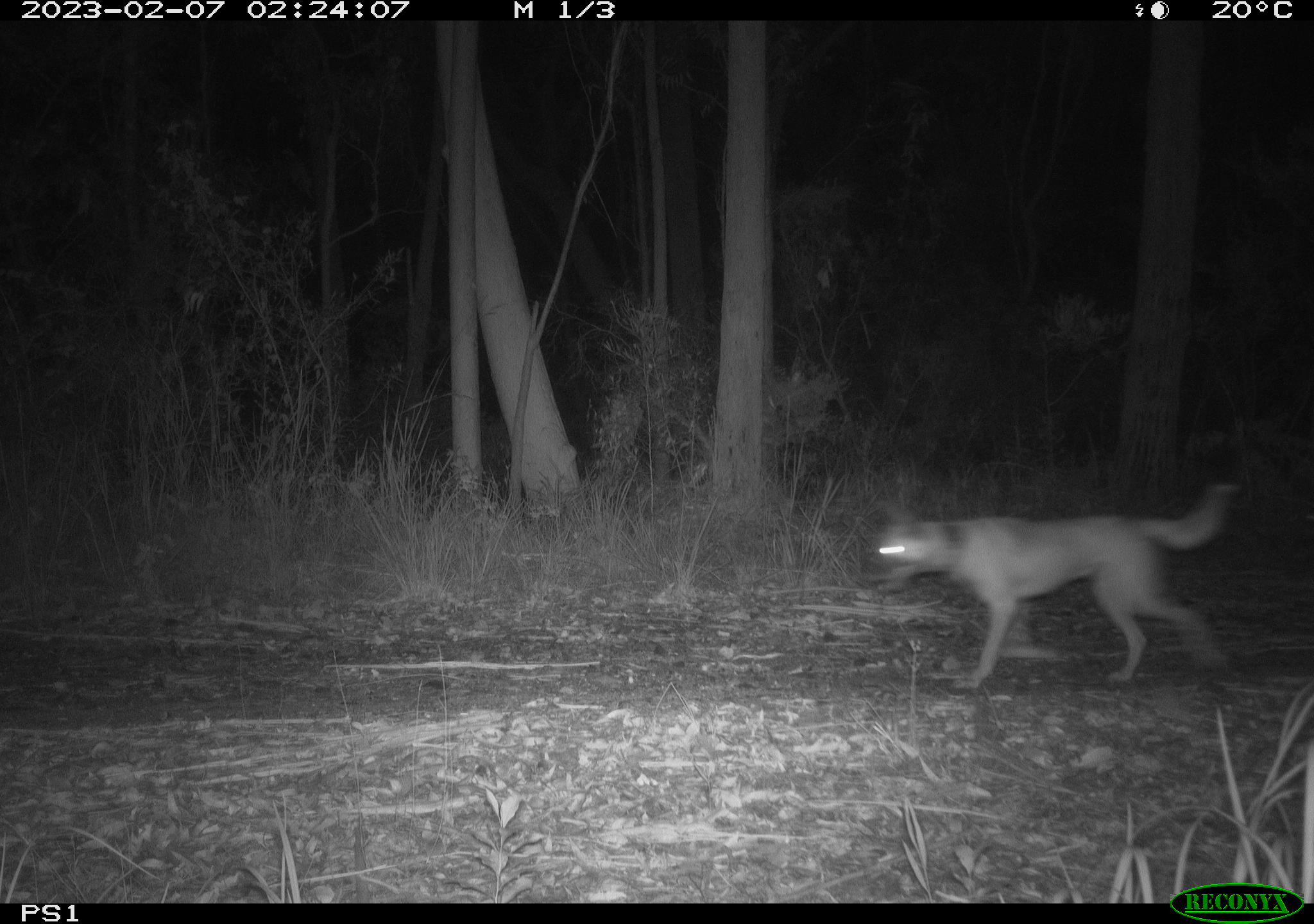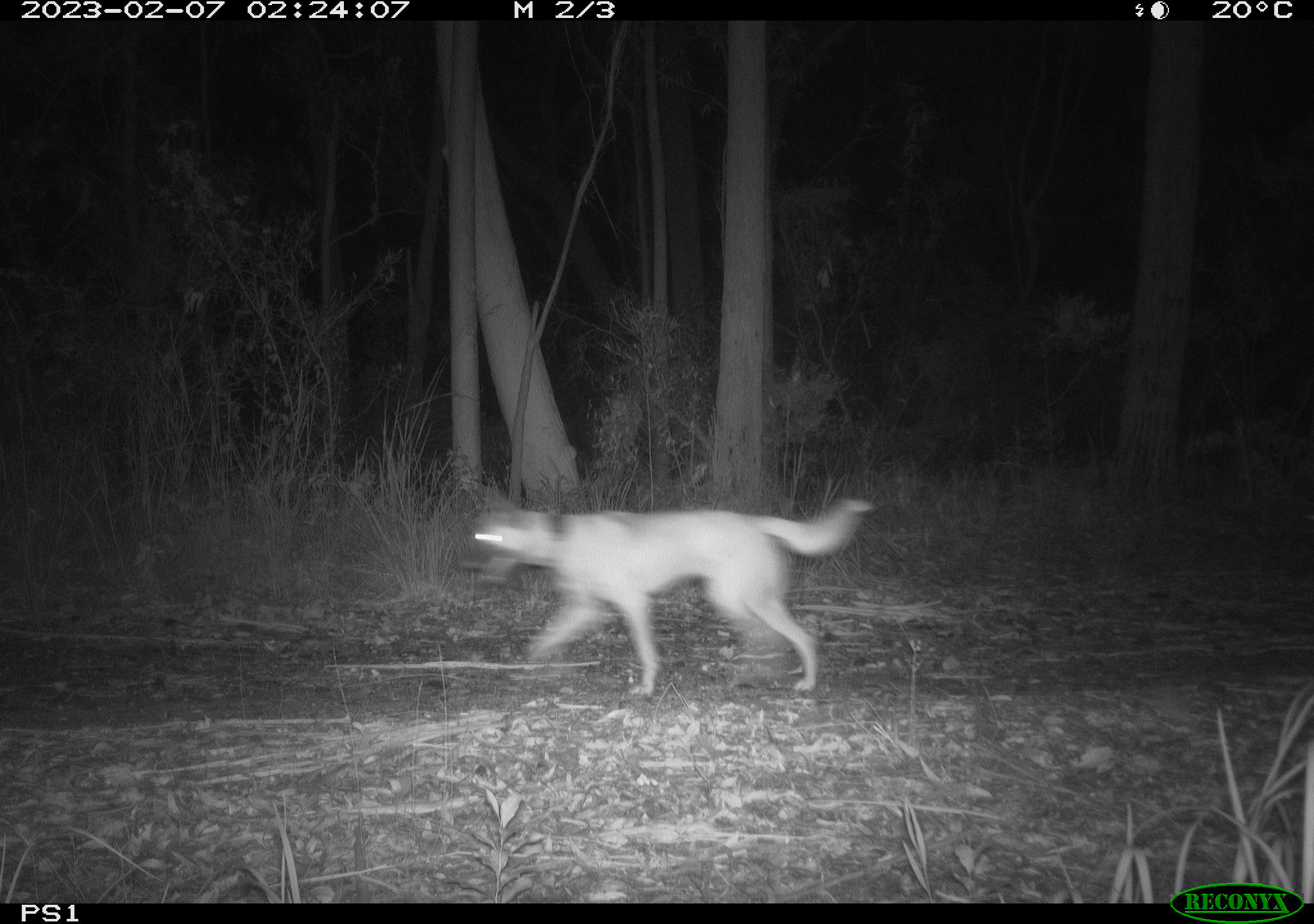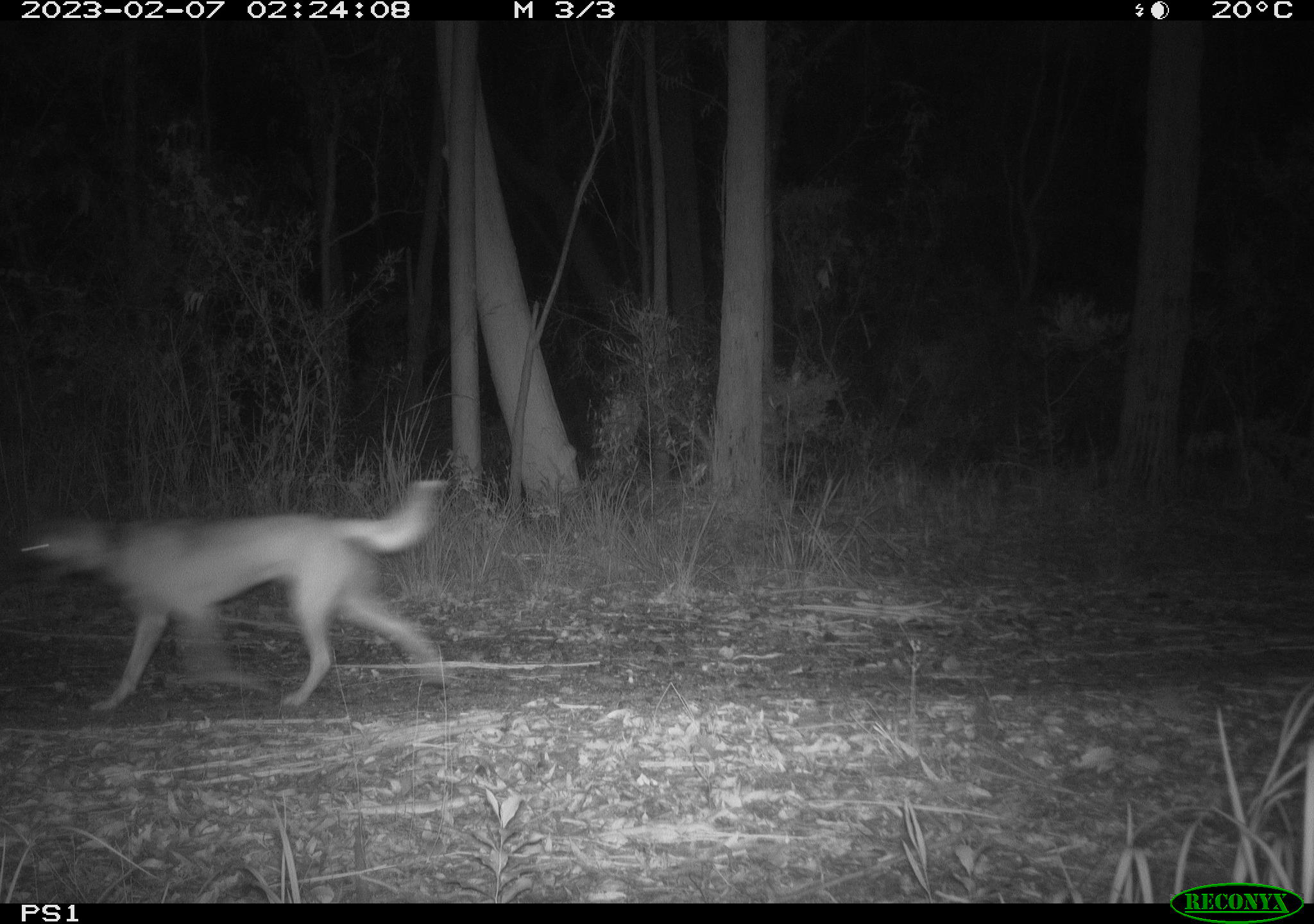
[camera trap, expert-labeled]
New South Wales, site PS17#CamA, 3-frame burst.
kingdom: Animalia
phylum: Chordata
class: Mammalia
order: Carnivora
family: Canidae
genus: Canis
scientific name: Canis familiaris dingo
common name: dingo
Dingo (Canis familiaris dingo).